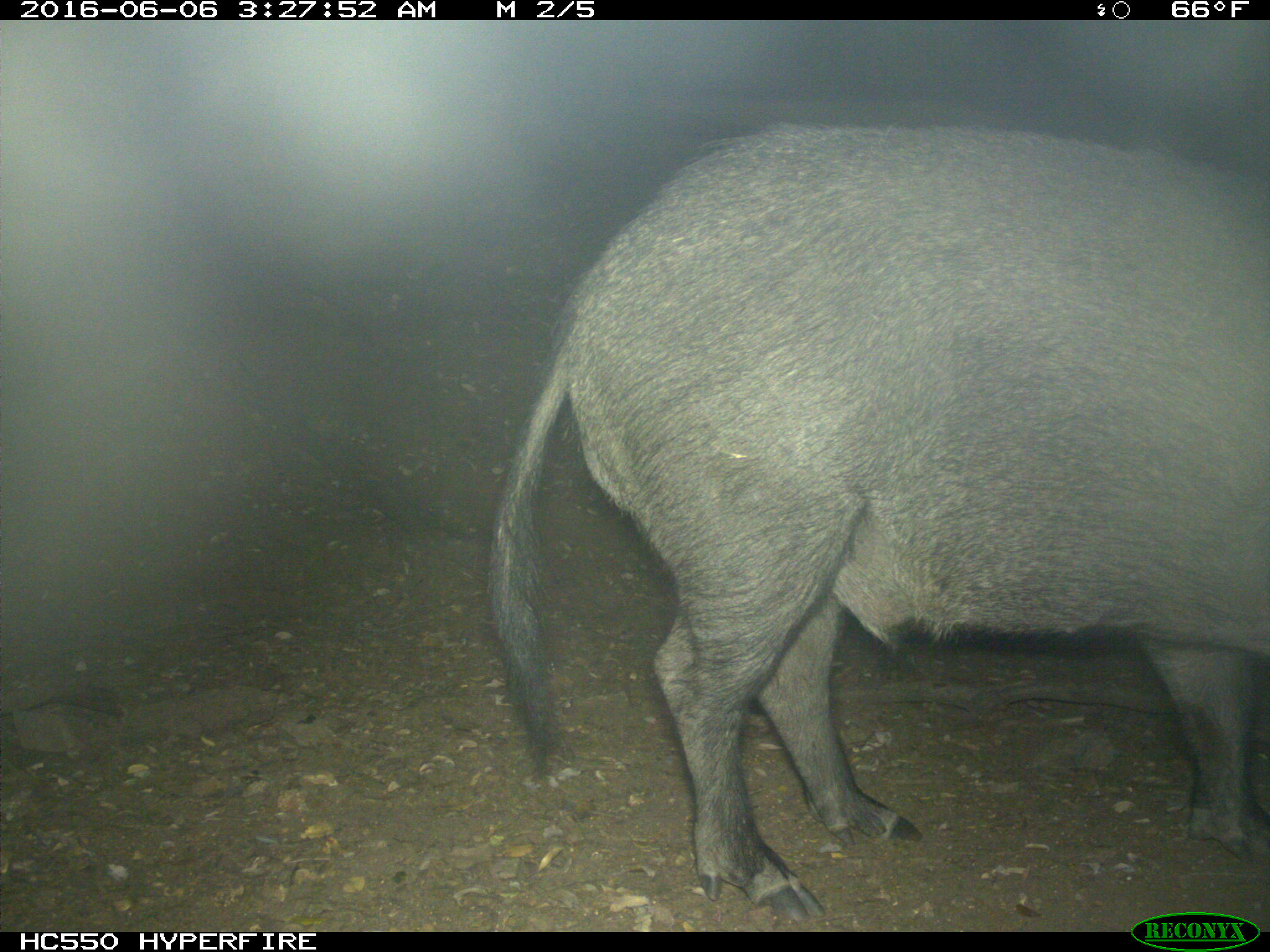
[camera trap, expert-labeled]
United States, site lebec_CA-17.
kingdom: Animalia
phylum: Chordata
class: Mammalia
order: Artiodactyla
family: Suidae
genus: Sus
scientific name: Sus scrofa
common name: wild boar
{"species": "Sus scrofa (wild boar)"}